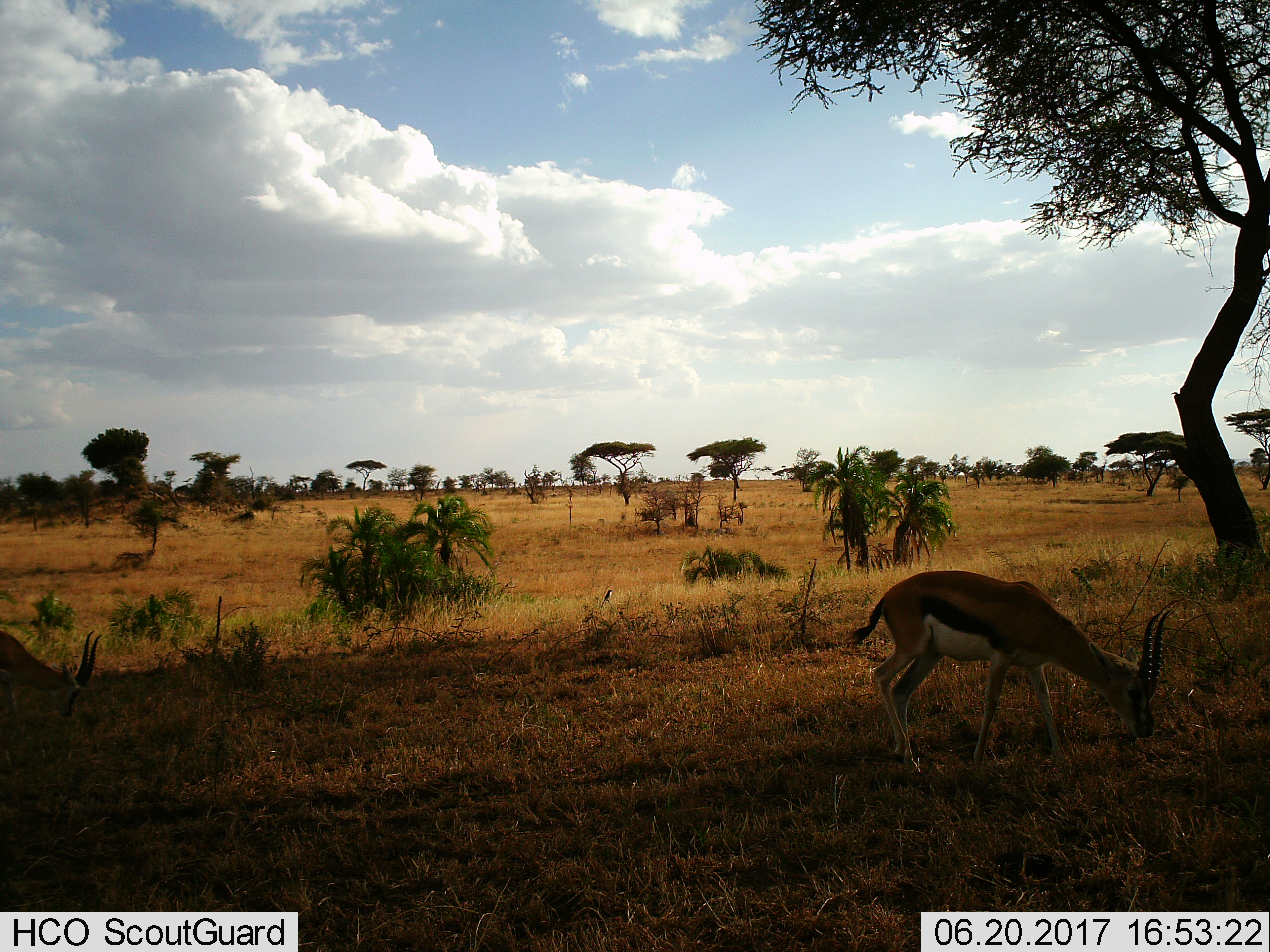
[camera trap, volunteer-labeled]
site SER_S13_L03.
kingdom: Animalia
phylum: Chordata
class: Mammalia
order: Artiodactyla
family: Bovidae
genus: Eudorcas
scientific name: Eudorcas thomsonii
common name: thomson's gazelle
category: gazellethomsons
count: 2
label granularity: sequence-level